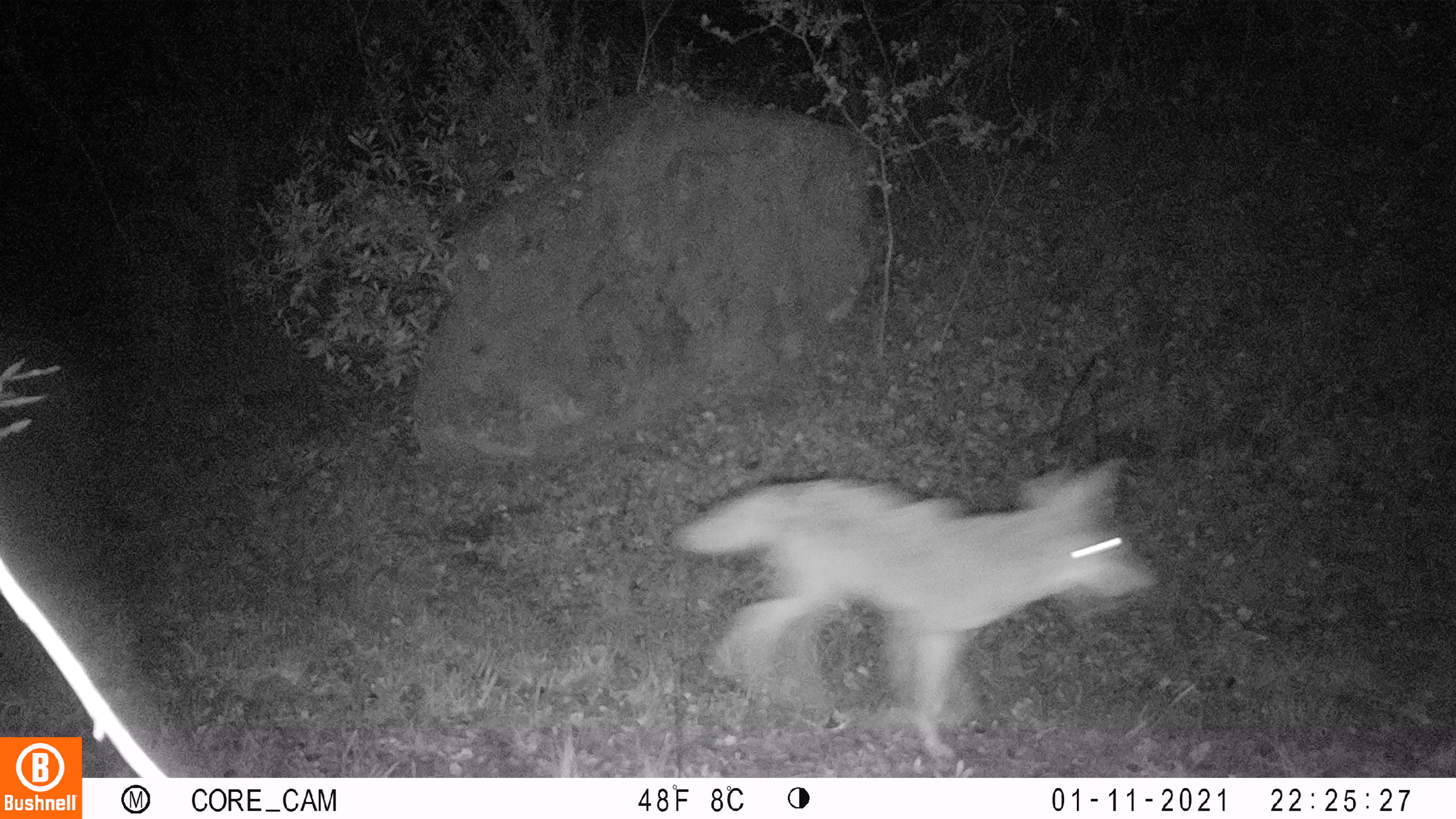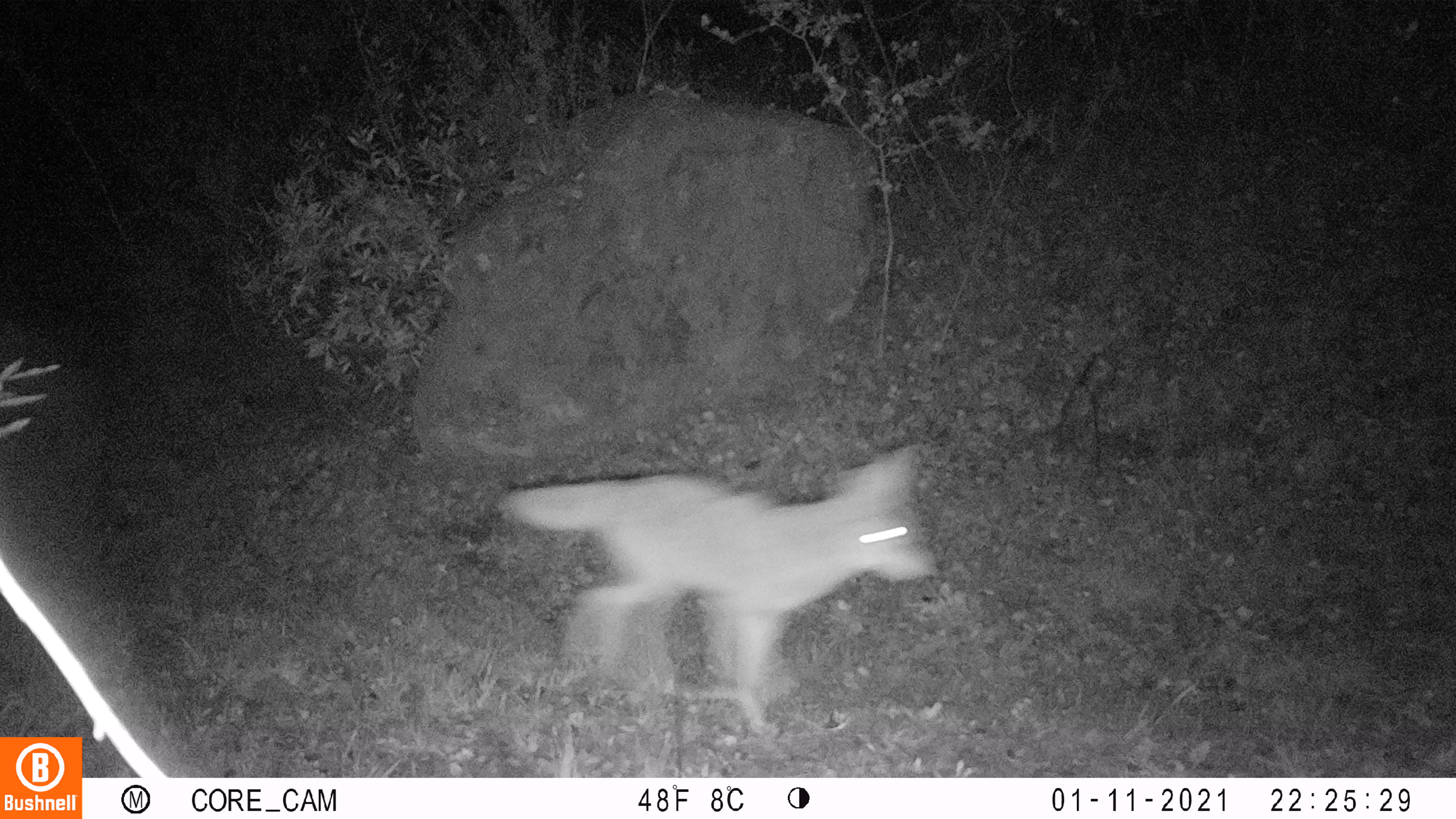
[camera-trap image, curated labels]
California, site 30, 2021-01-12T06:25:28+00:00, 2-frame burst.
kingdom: Animalia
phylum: Chordata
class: Mammalia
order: Carnivora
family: Canidae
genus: Canis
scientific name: Canis latrans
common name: coyote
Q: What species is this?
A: Coyote (Canis latrans).